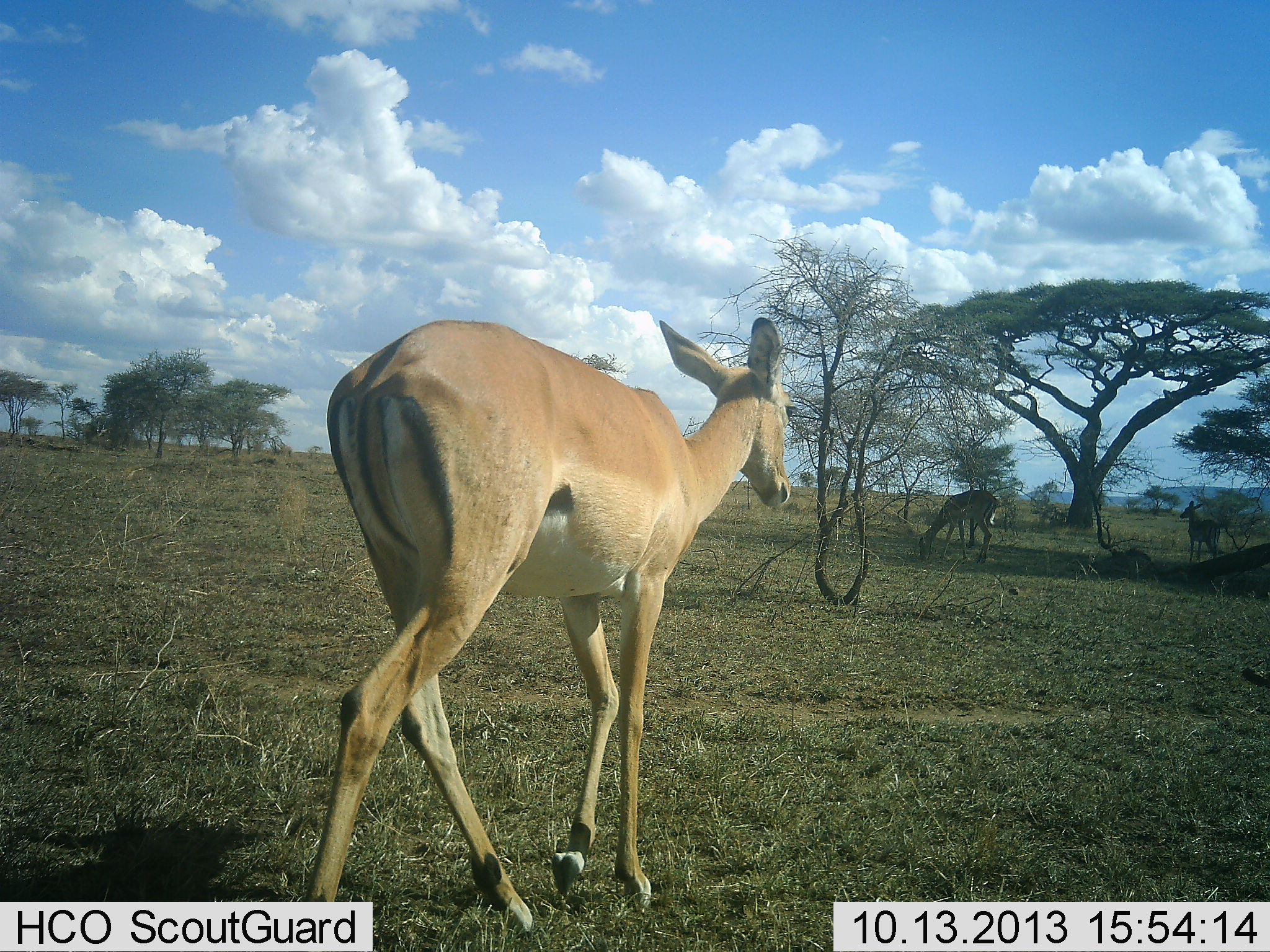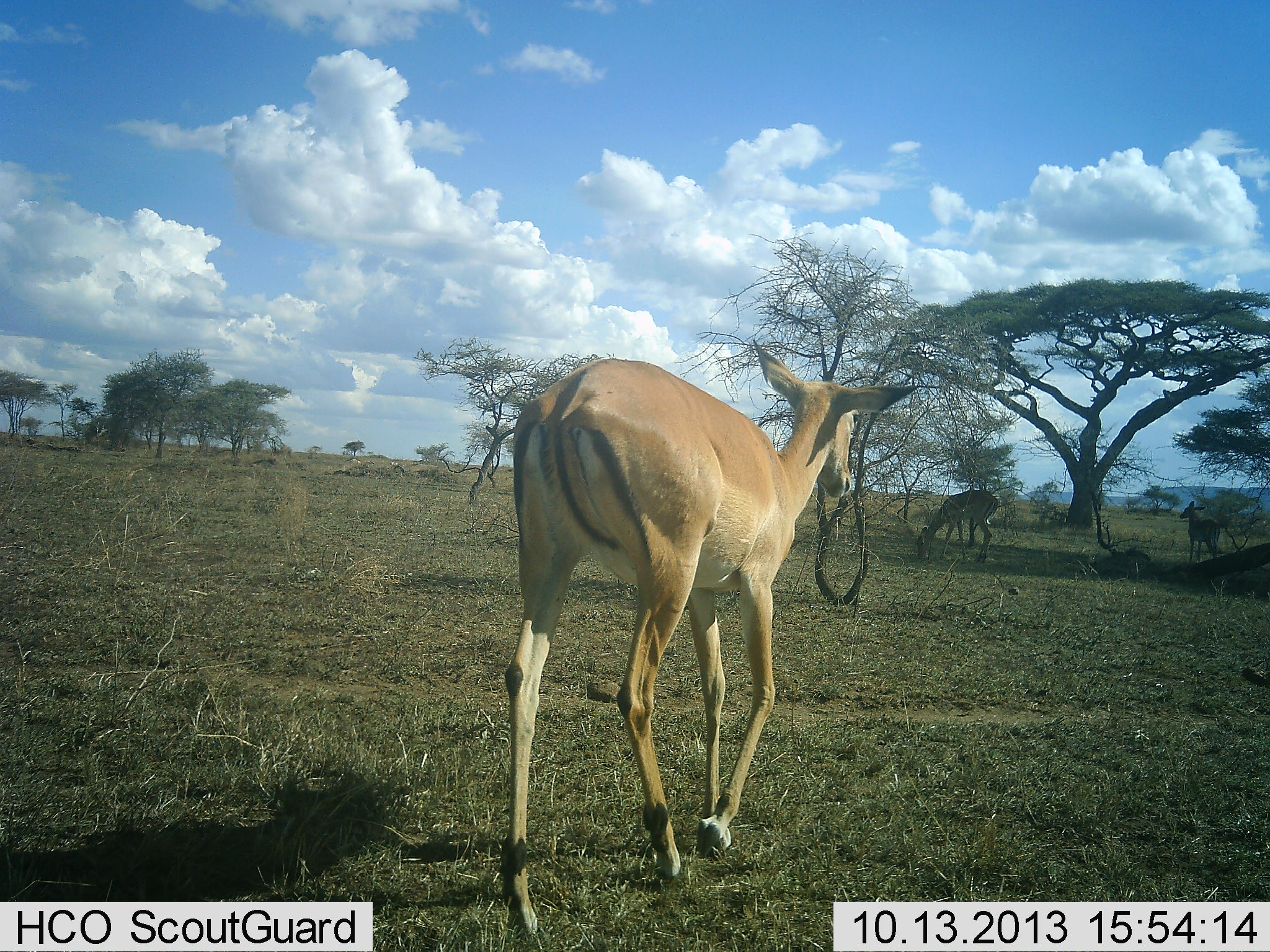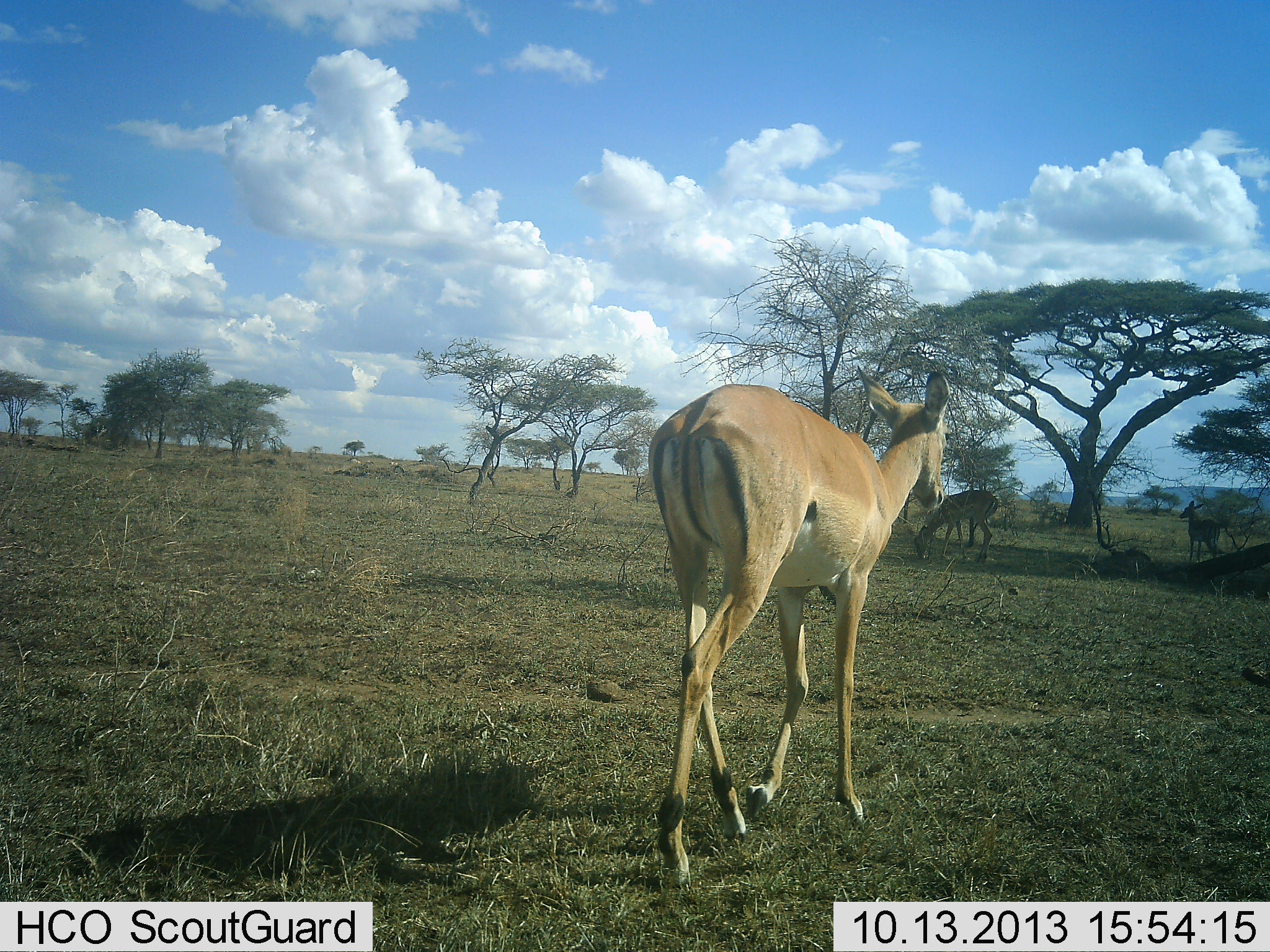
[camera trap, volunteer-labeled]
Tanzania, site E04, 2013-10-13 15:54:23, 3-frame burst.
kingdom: Animalia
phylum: Chordata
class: Mammalia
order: Artiodactyla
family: Bovidae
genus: Aepyceros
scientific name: Aepyceros melampus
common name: impala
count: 3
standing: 70%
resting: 0%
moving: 90%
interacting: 0%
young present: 0%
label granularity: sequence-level